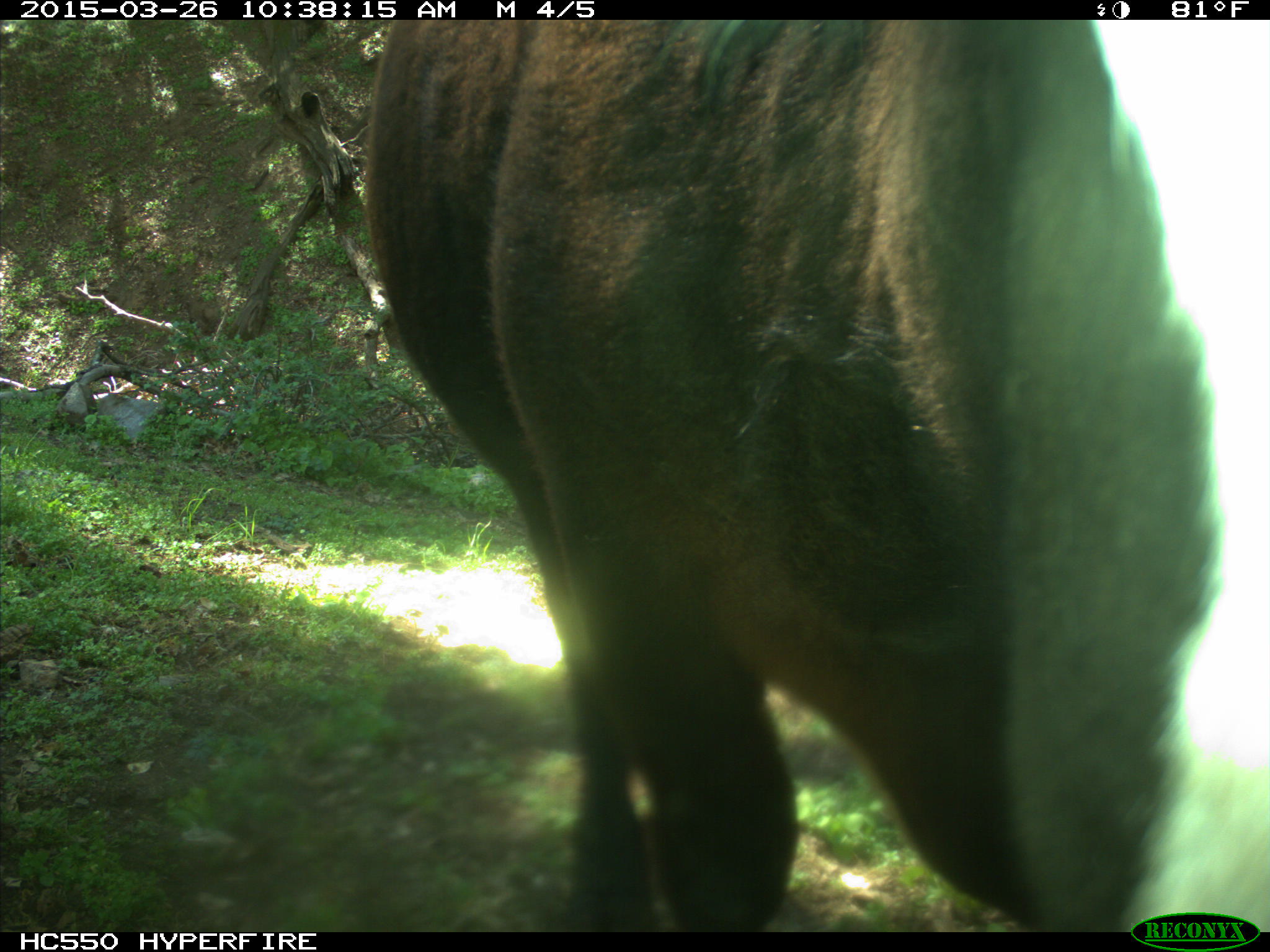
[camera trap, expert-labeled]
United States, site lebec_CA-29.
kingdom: Animalia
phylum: Chordata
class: Mammalia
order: Artiodactyla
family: Bovidae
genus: Bos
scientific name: Bos taurus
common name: domestic cow